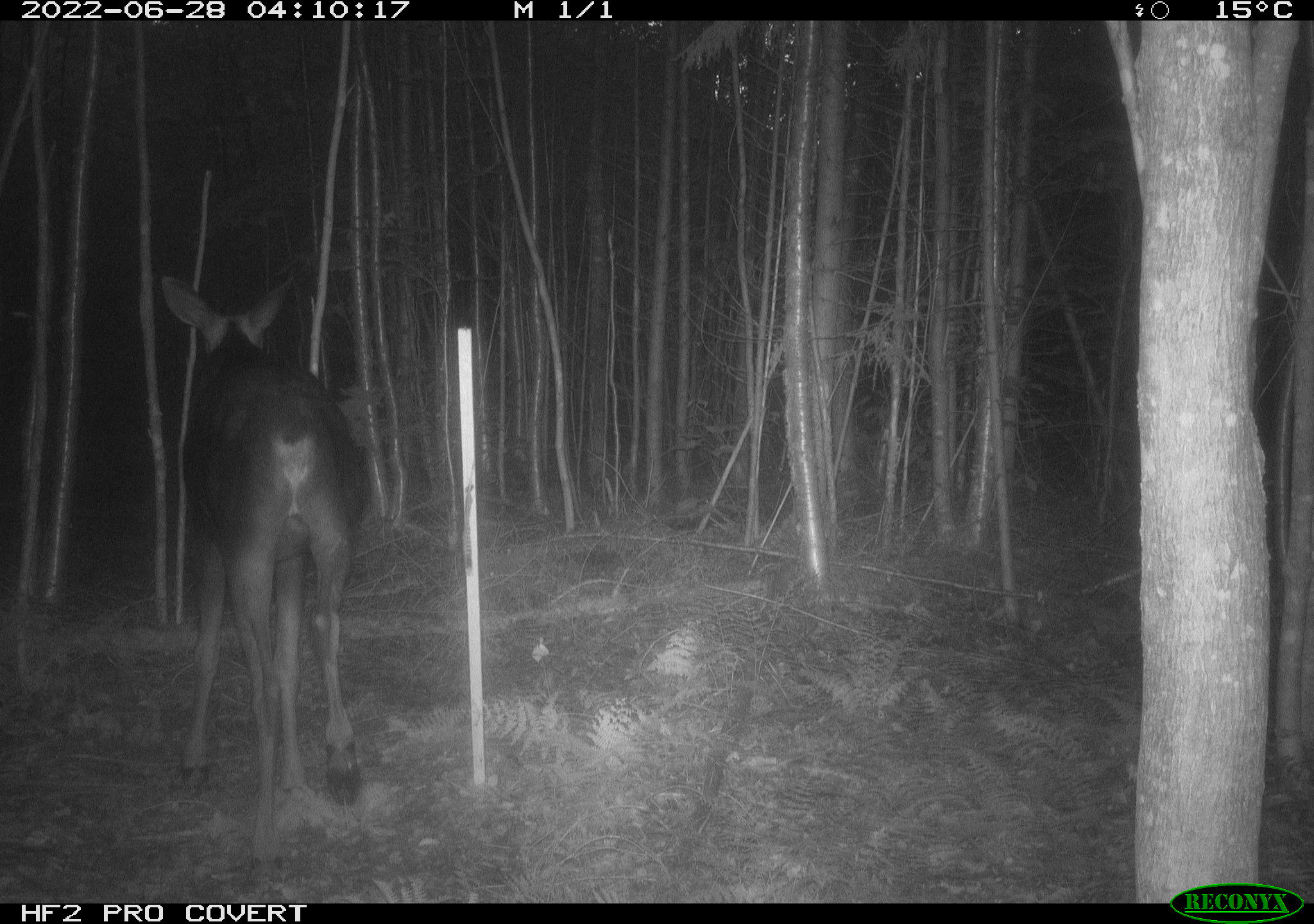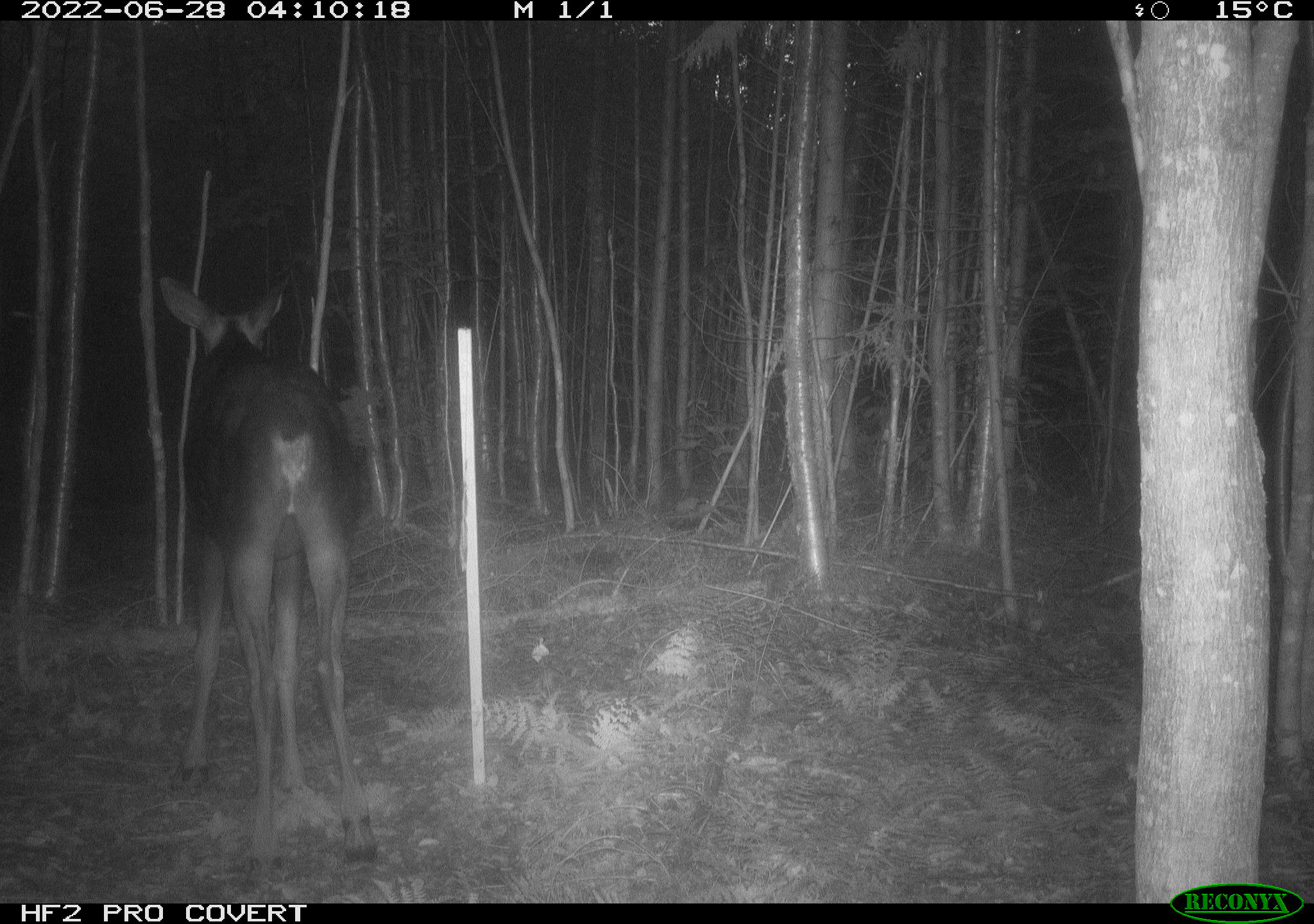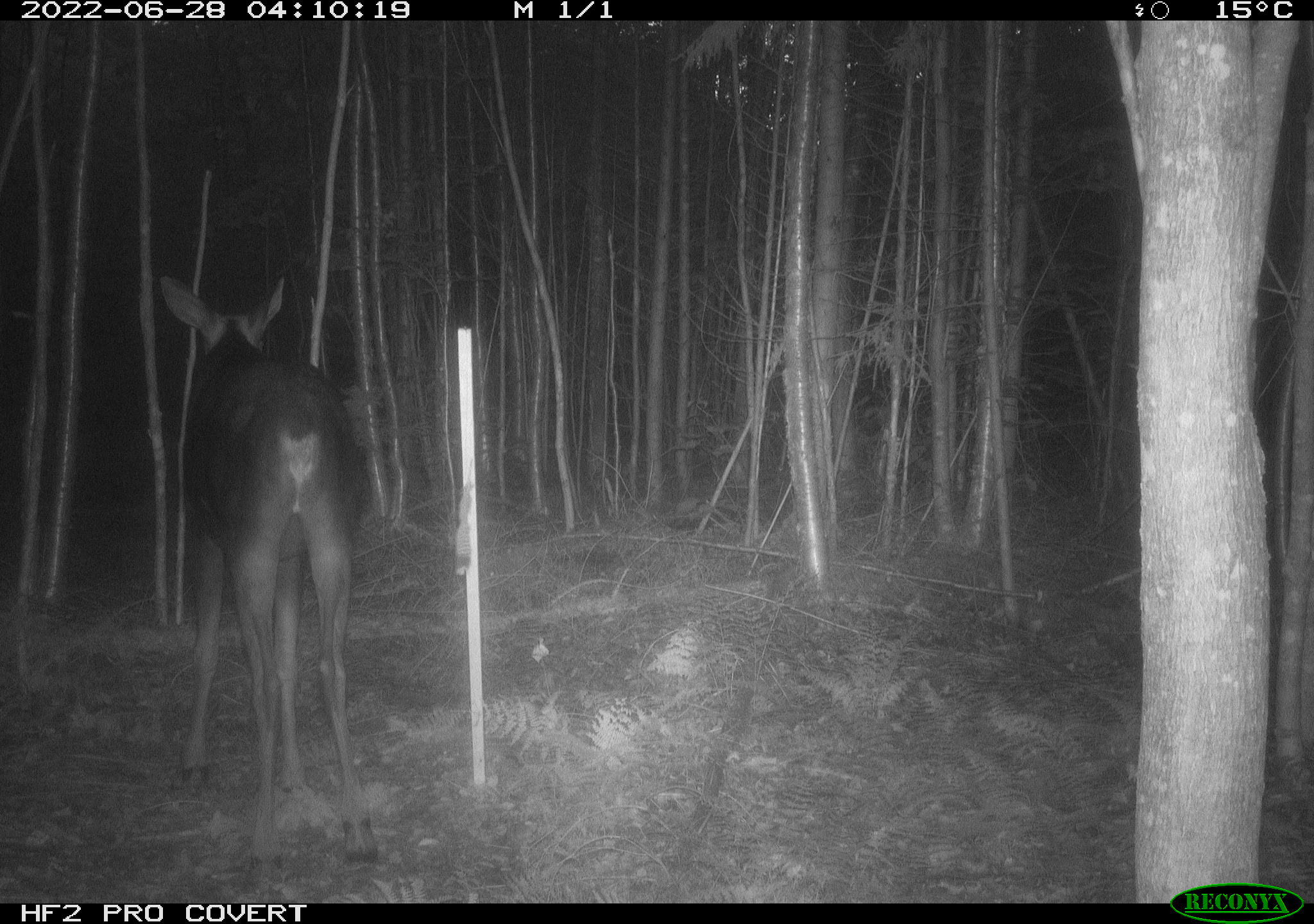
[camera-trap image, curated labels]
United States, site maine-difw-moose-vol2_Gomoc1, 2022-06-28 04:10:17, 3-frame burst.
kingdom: Animalia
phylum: Chordata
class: Mammalia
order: Artiodactyla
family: Cervidae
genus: Alces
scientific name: Alces alces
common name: moose